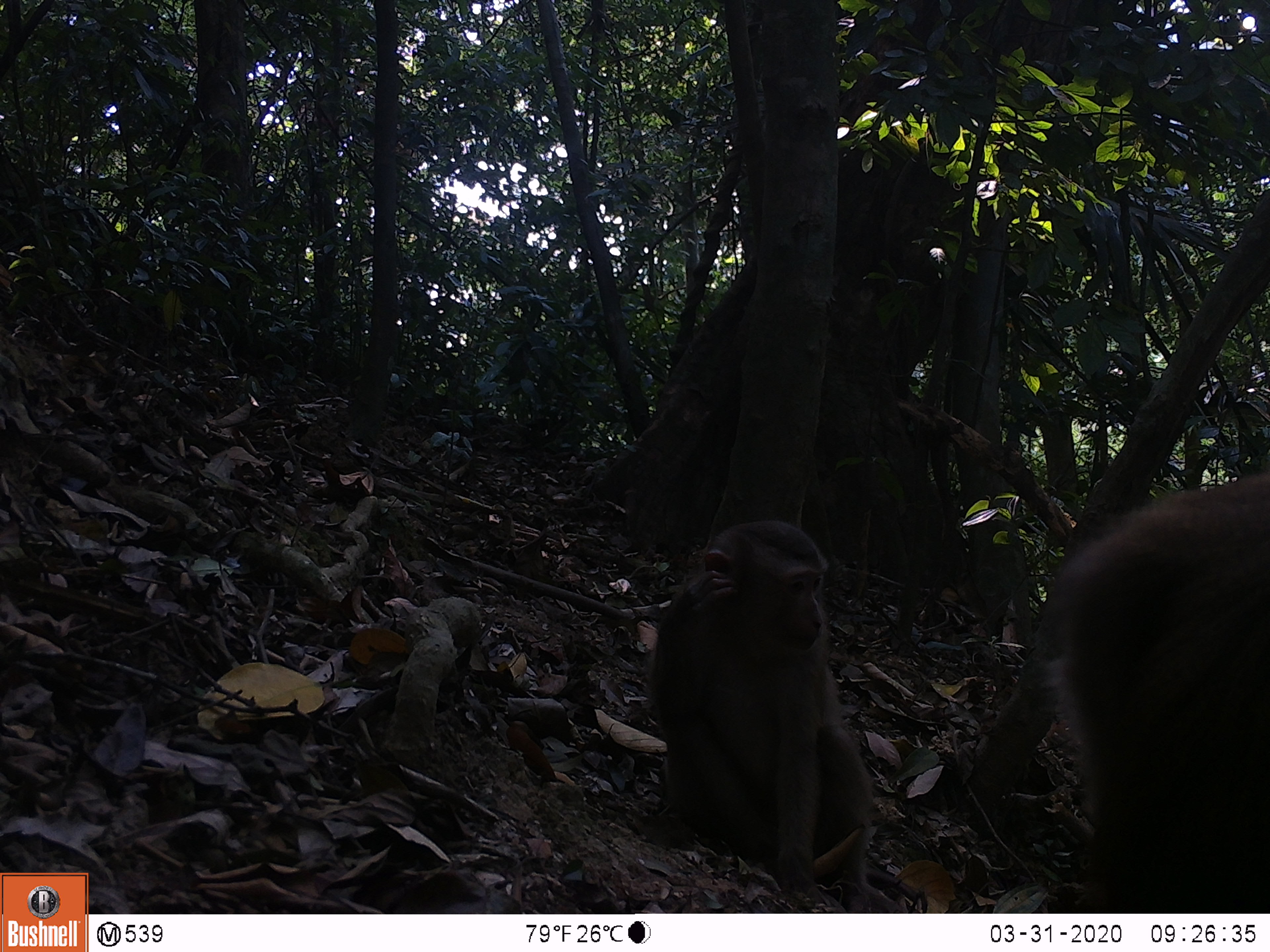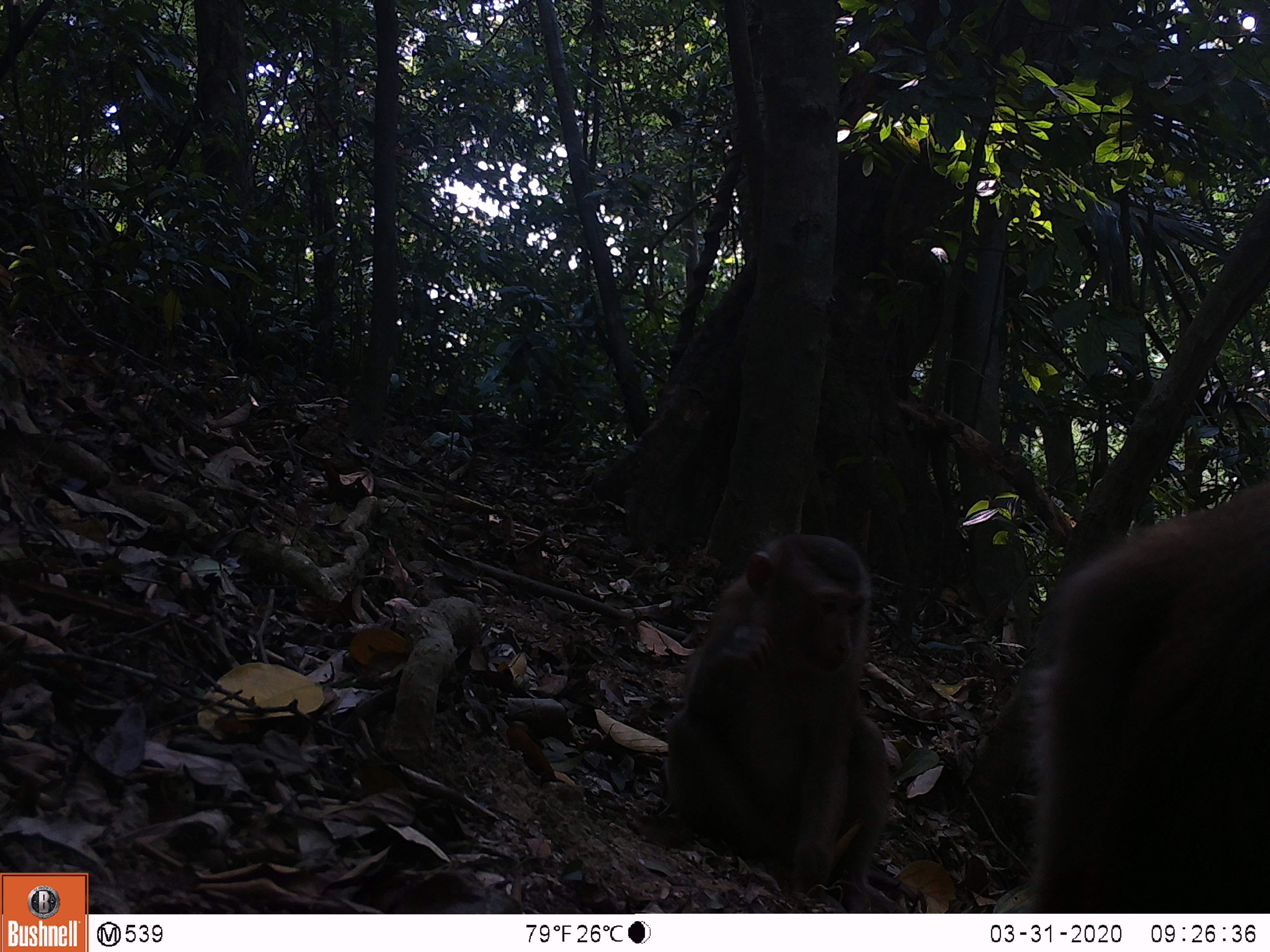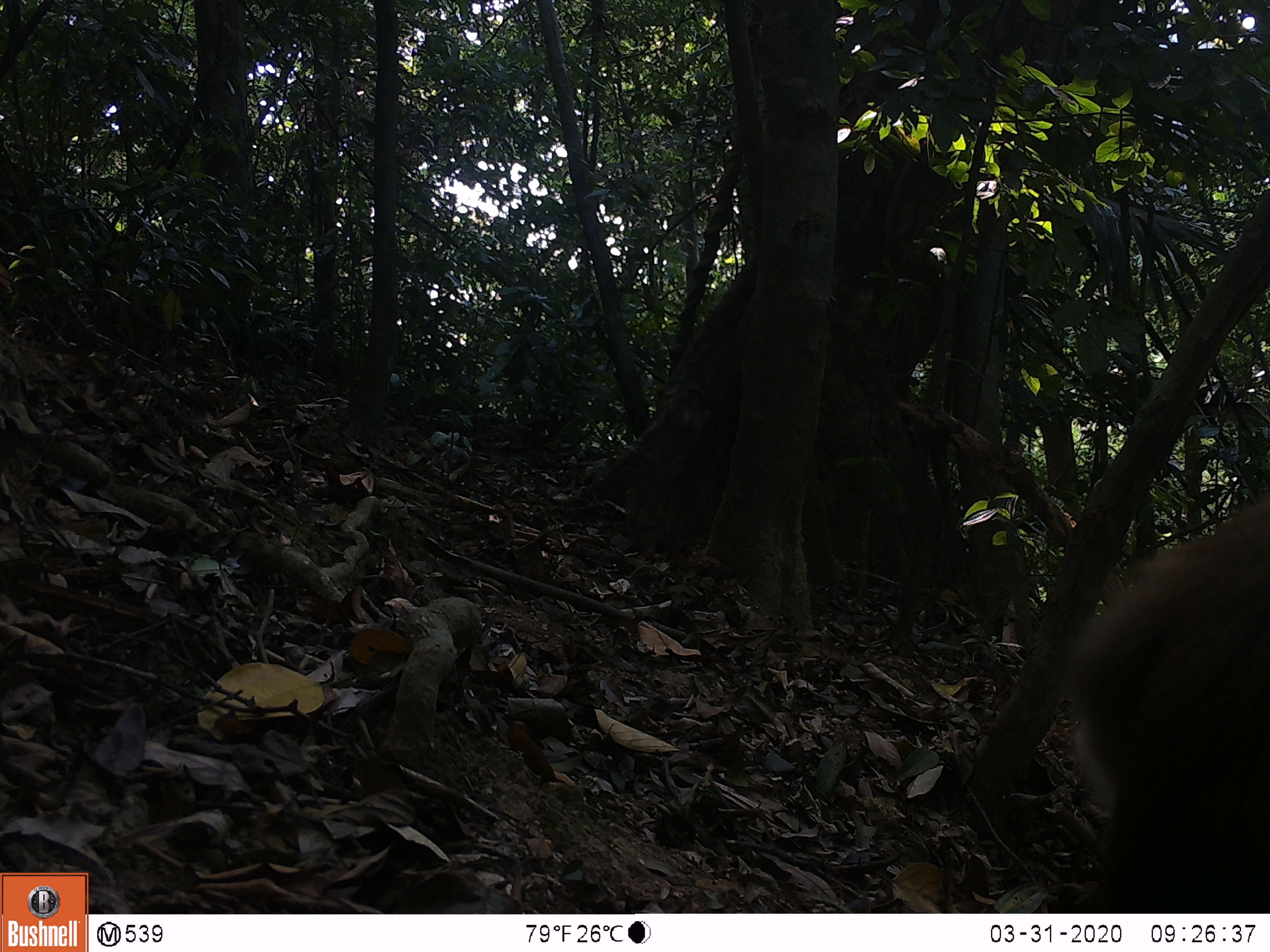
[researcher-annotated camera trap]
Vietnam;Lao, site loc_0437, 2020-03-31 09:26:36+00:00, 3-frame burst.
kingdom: Animalia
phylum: Chordata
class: Mammalia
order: Primates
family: Cercopithecidae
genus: Macaca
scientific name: Macaca nemestrina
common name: pig-tailed macaque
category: pig tailed macaque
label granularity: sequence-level